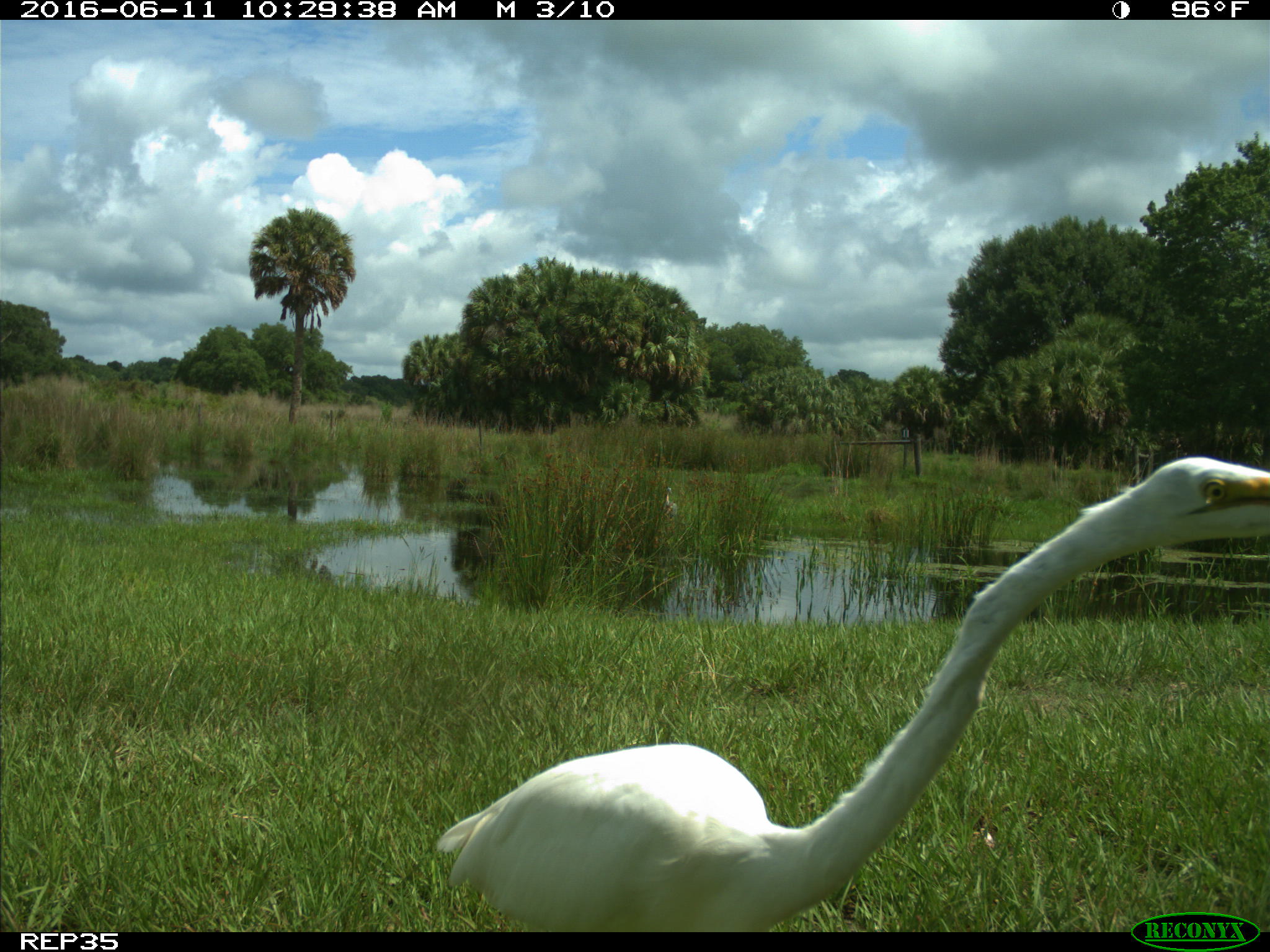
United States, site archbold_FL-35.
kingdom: Animalia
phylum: Chordata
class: Aves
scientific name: Aves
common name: birds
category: unidentified bird